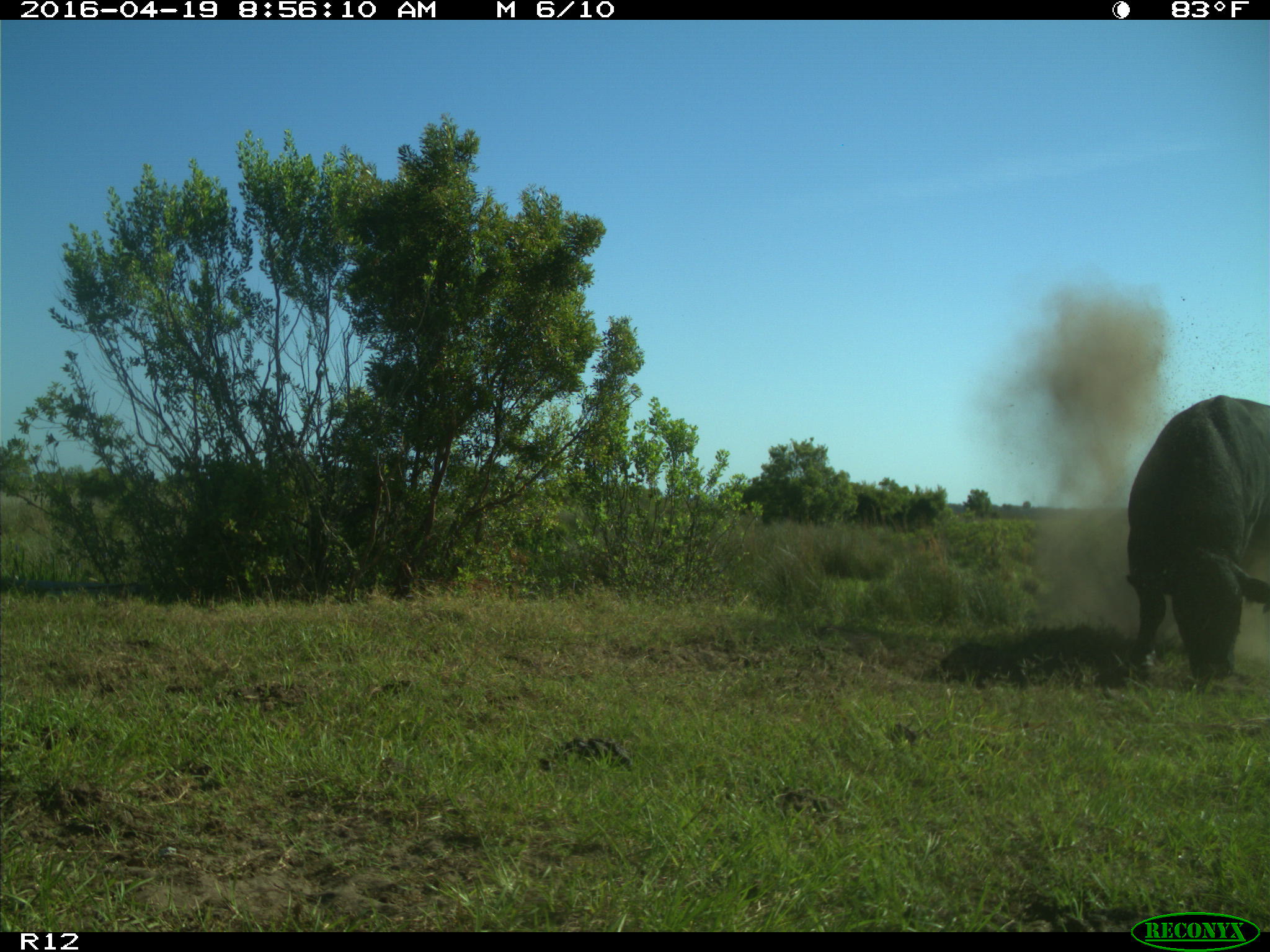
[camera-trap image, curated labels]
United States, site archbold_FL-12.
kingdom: Animalia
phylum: Chordata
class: Mammalia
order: Artiodactyla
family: Bovidae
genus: Bos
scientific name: Bos taurus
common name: domestic cow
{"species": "Bos taurus (domestic cow)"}